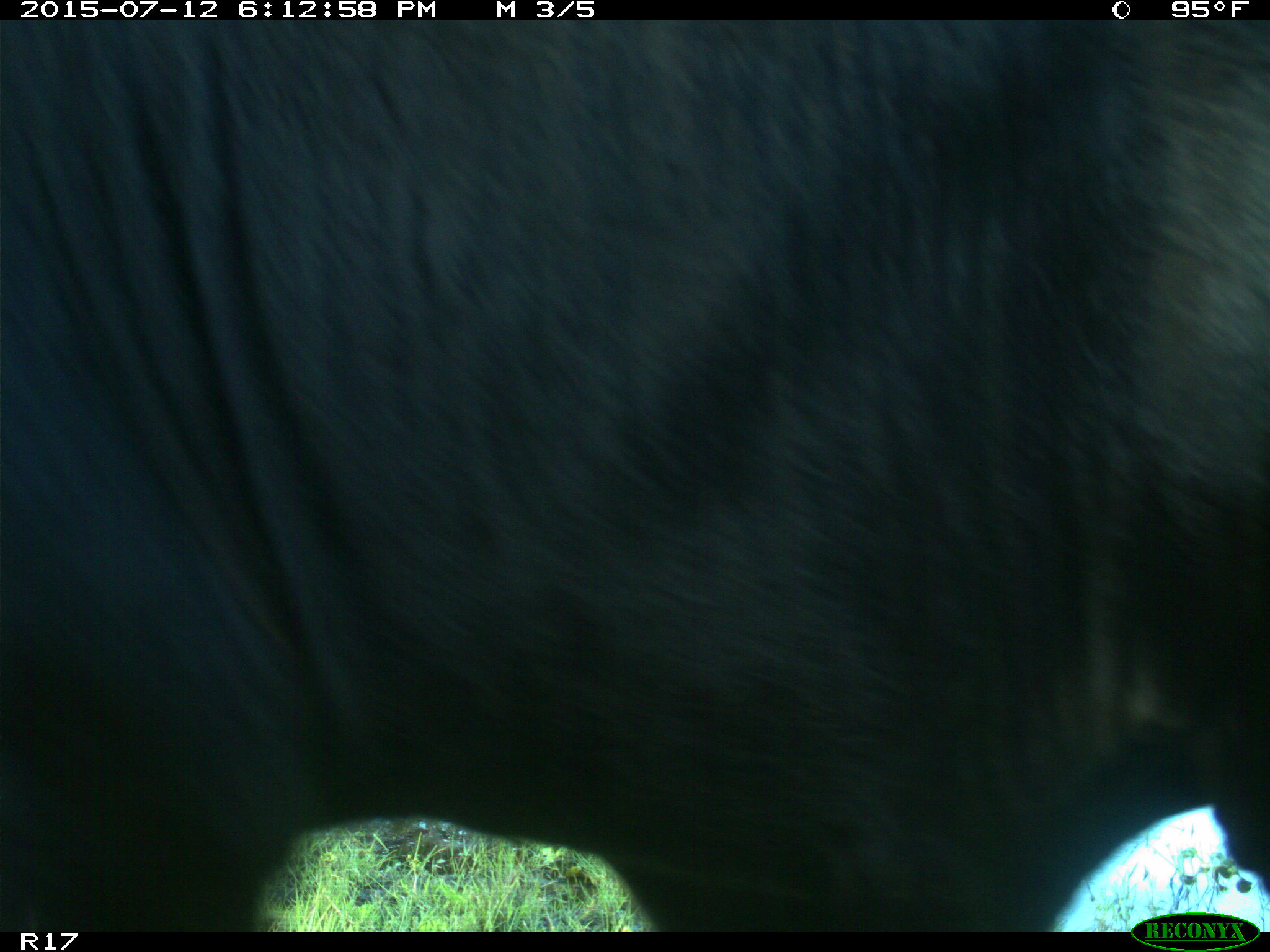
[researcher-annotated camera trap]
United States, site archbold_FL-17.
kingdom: Animalia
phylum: Chordata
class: Mammalia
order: Artiodactyla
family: Bovidae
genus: Bos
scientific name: Bos taurus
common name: domestic cow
Bos taurus (domestic cow).